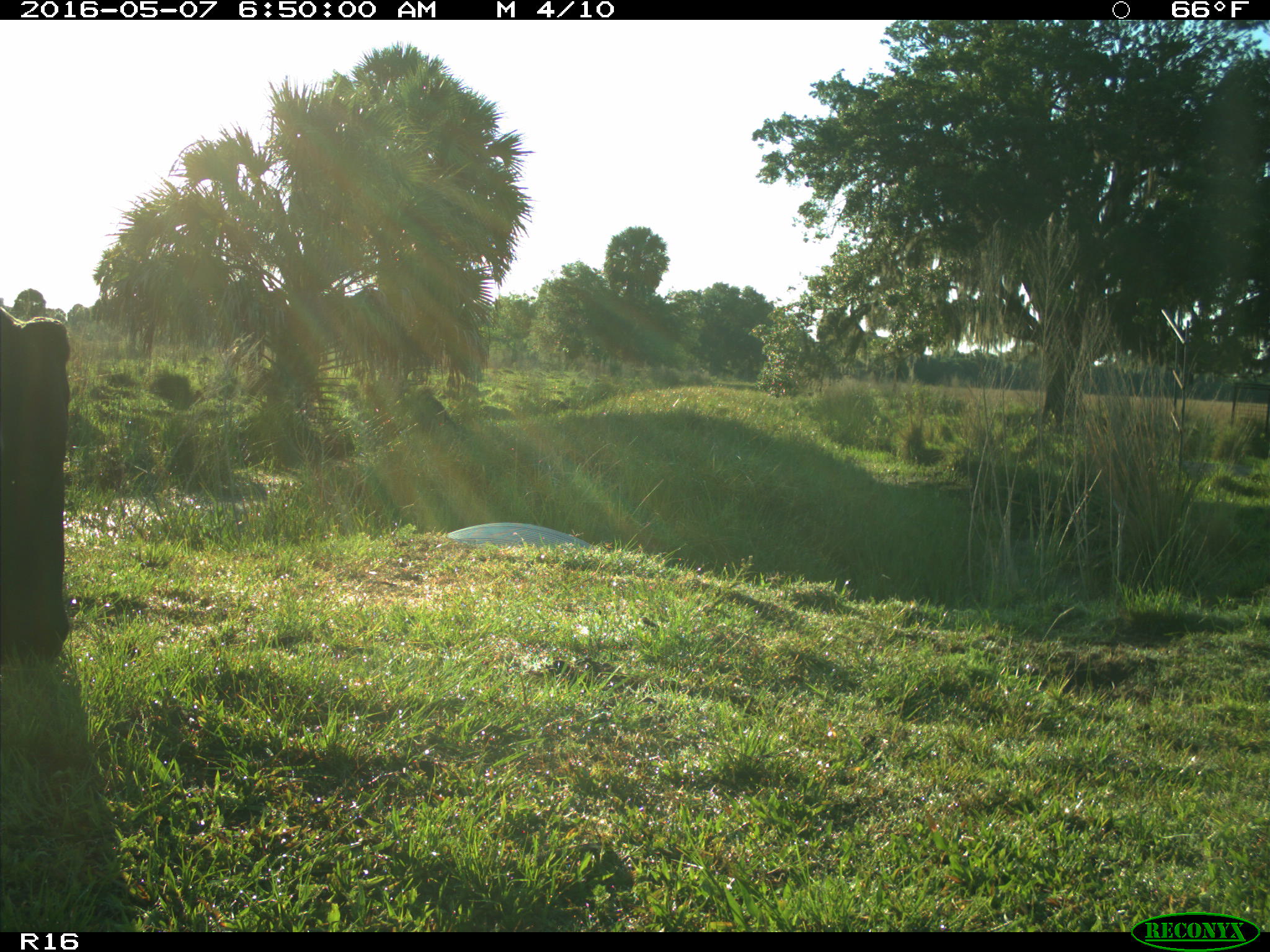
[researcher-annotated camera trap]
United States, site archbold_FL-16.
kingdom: Animalia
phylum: Chordata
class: Mammalia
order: Artiodactyla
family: Bovidae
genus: Bos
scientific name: Bos taurus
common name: domestic cow